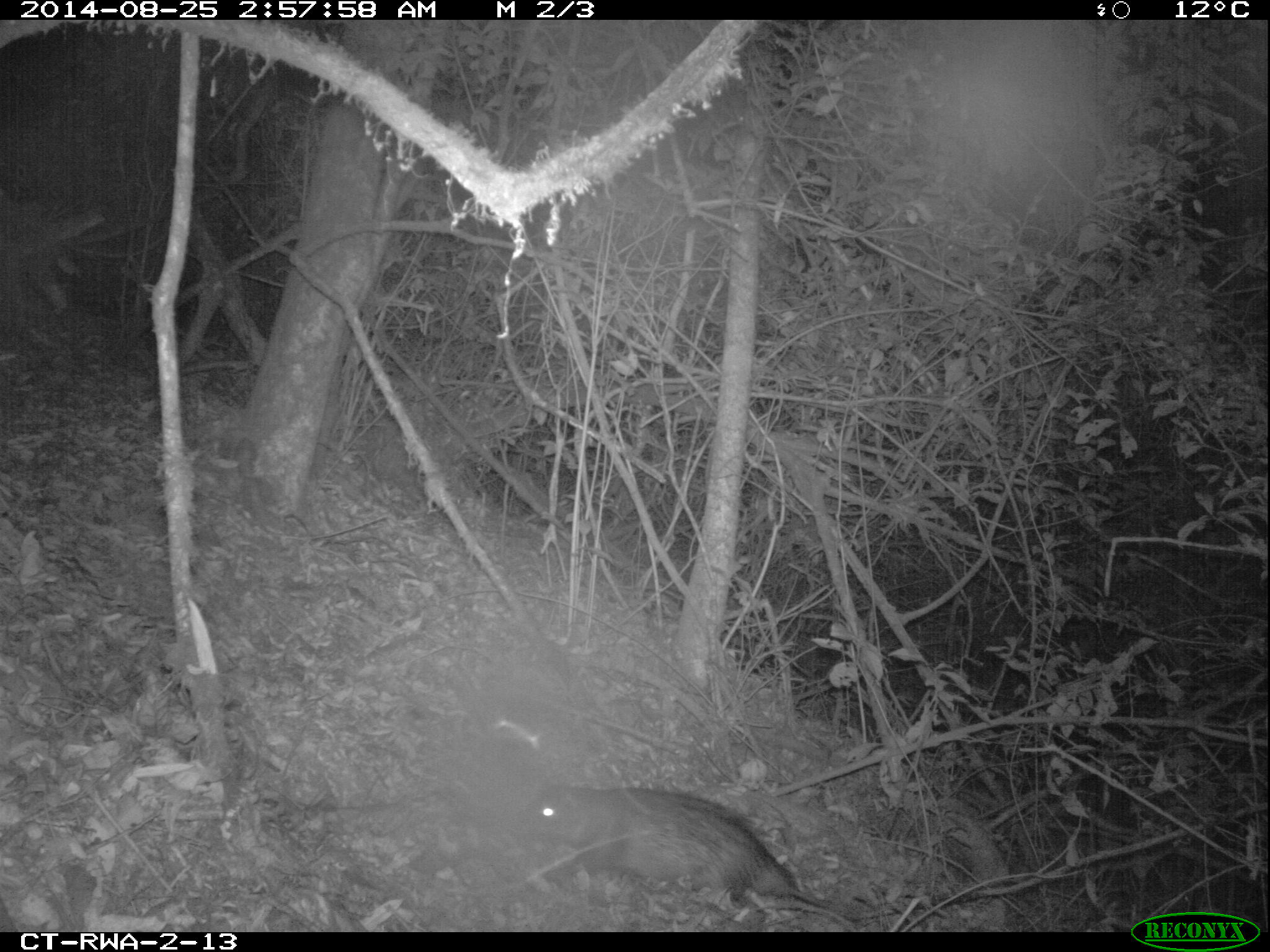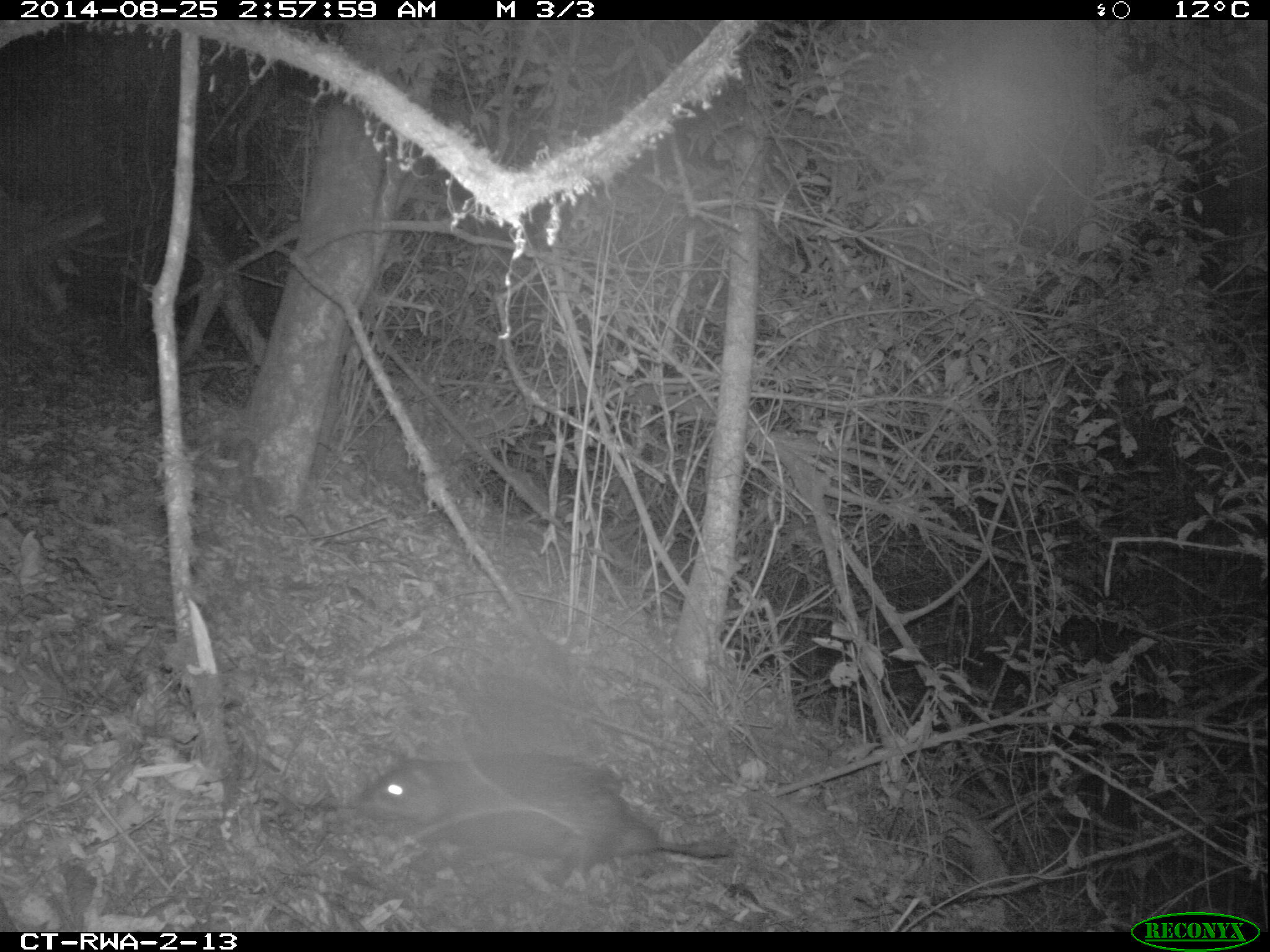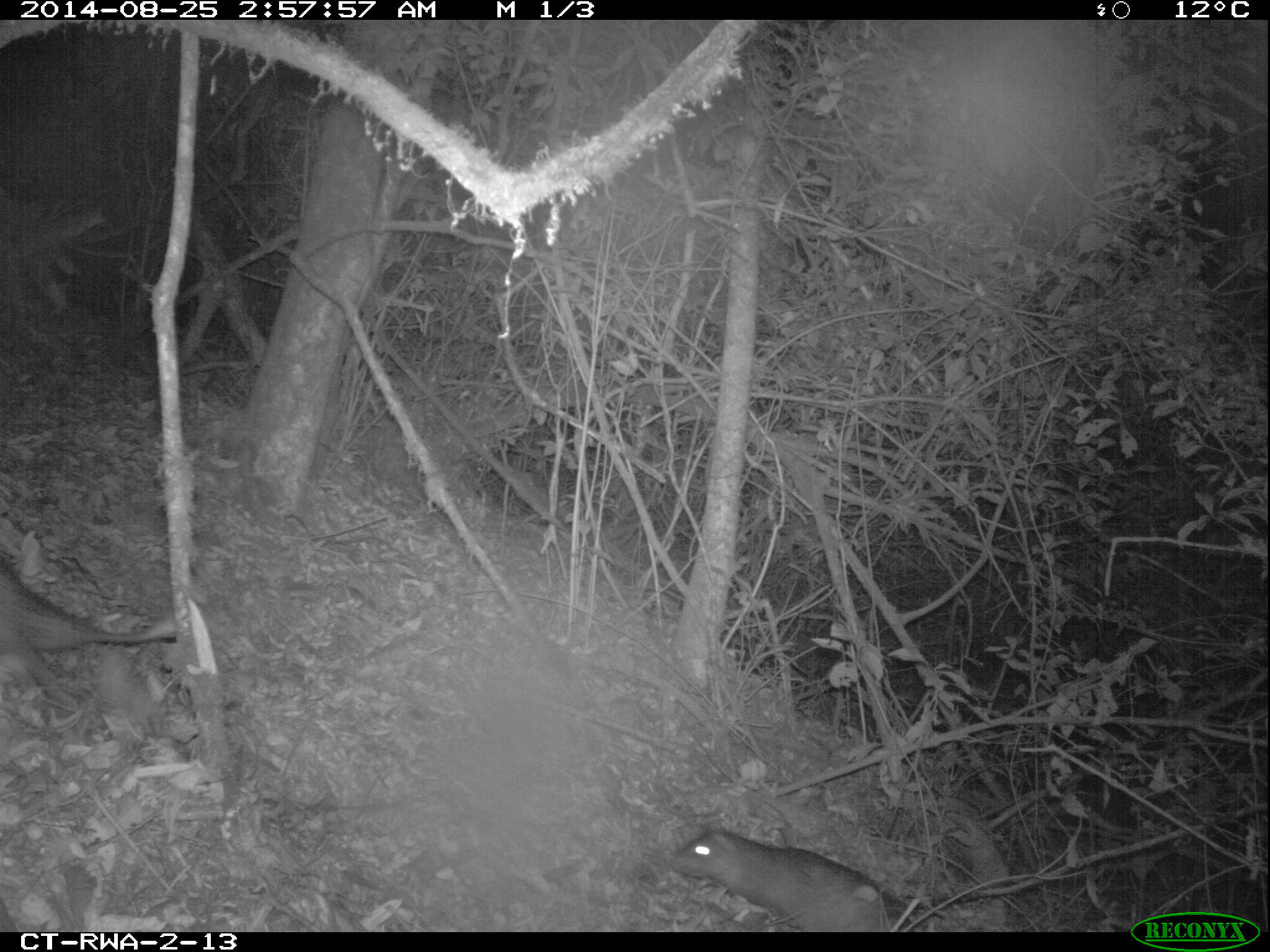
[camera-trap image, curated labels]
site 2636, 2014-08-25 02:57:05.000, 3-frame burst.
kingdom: Animalia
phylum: Chordata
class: Mammalia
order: Rodentia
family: Hystricidae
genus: Atherurus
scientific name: Atherurus africanus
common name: african brush-tailed porcupine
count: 2